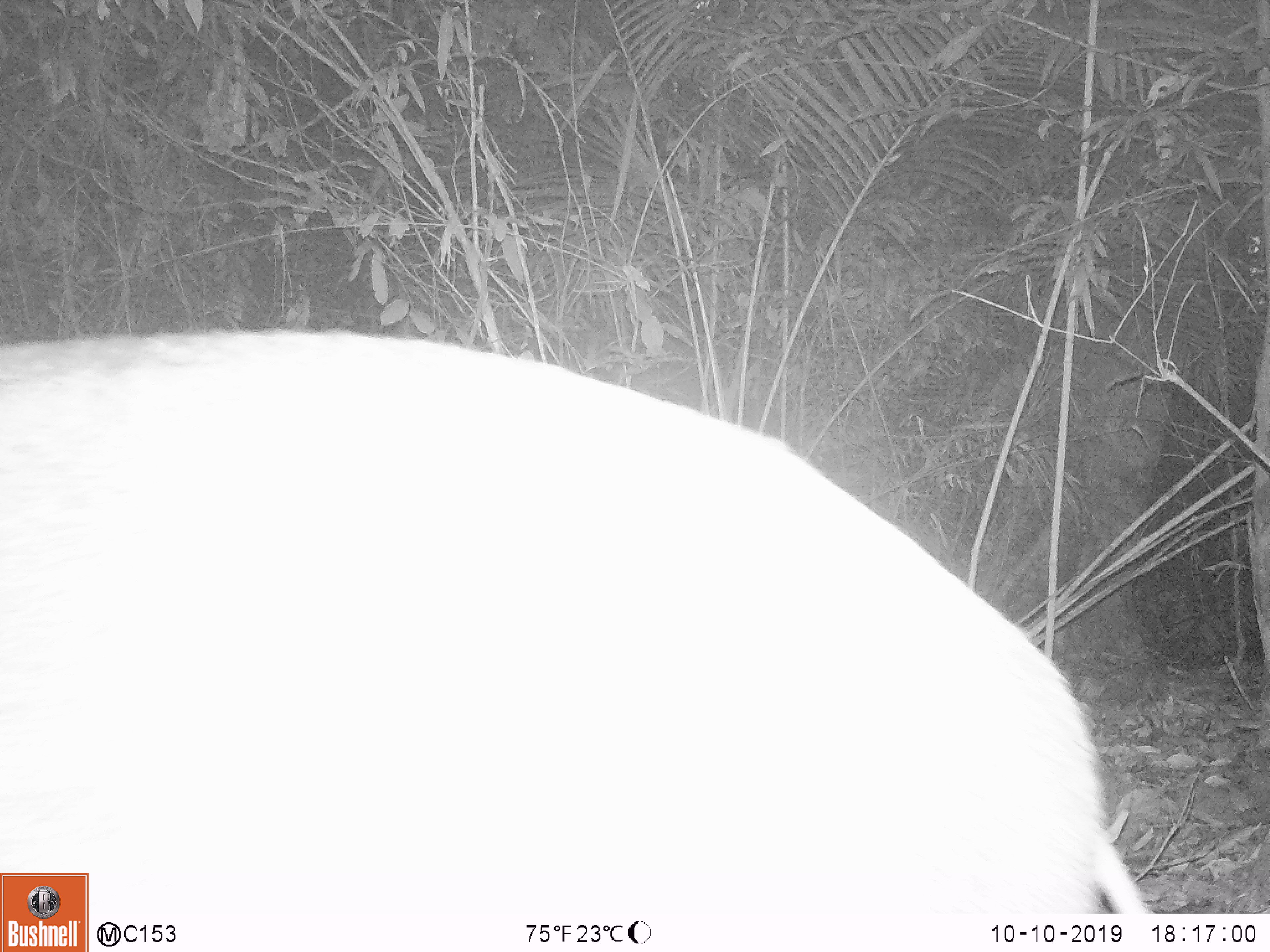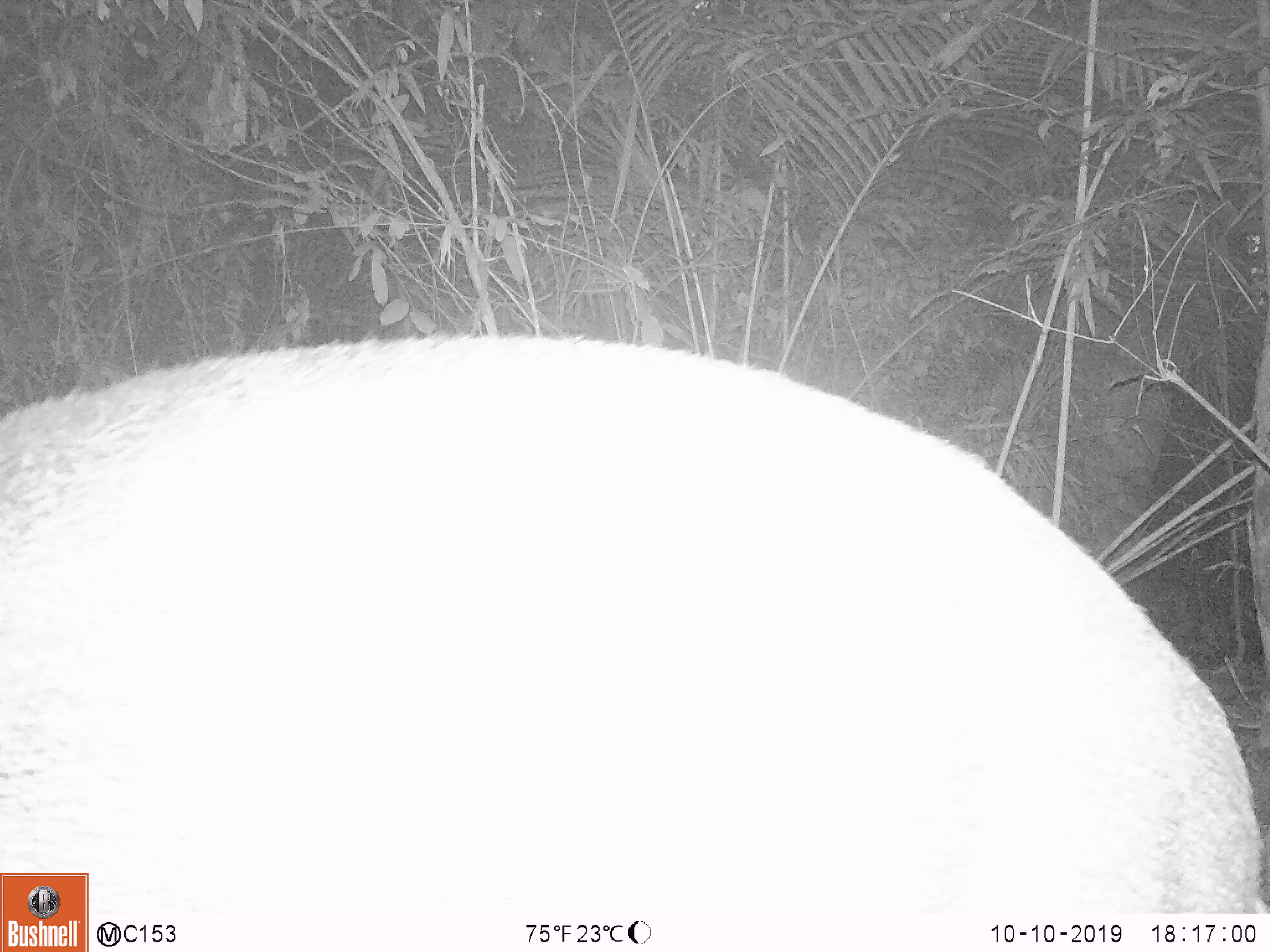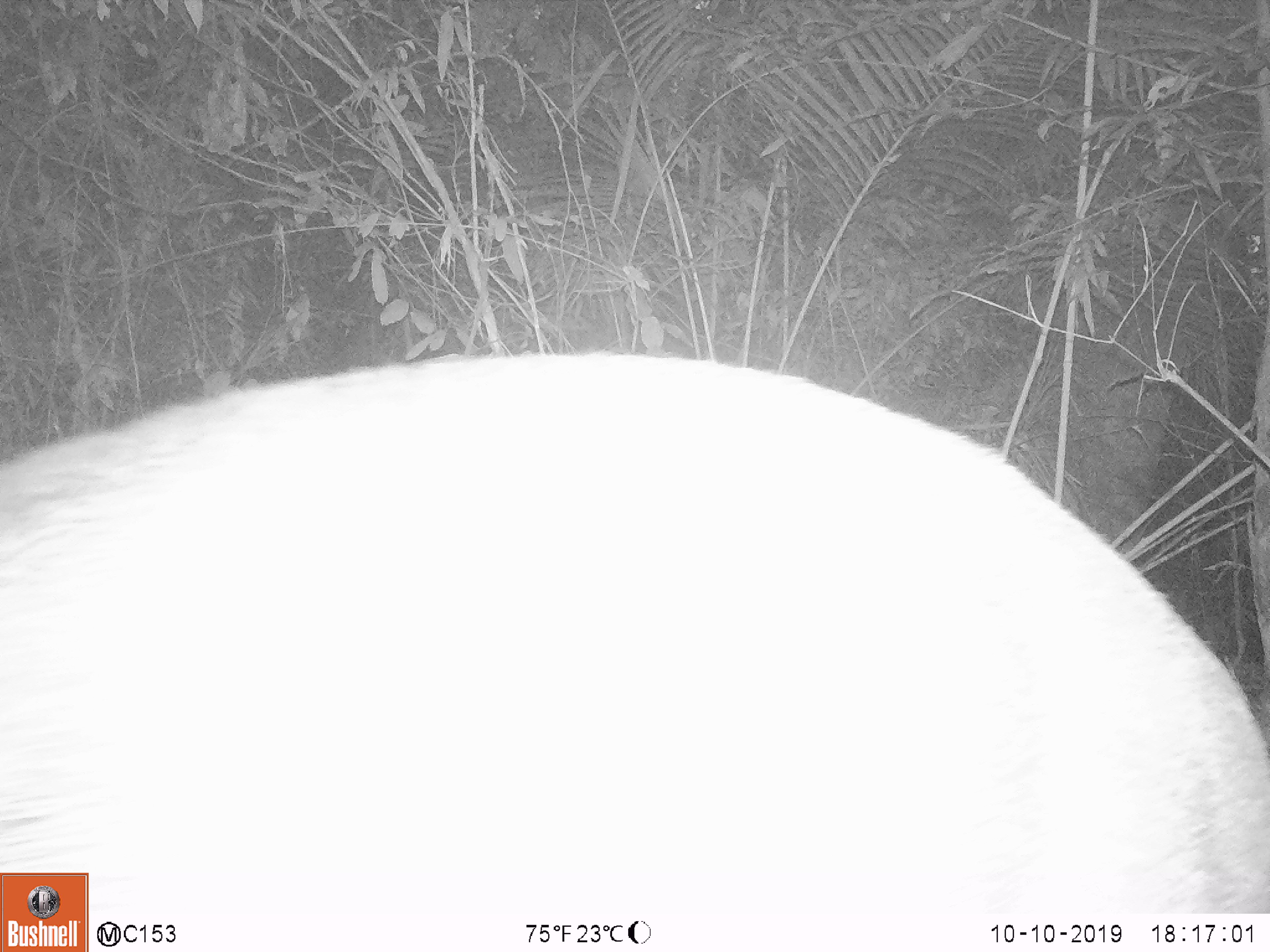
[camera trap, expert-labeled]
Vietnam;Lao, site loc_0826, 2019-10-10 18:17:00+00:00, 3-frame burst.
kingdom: Animalia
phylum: Chordata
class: Mammalia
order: Artiodactyla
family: Suidae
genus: Sus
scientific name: Sus scrofa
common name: eurasian wild pig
Eurasian wild pig (Sus scrofa). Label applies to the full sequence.